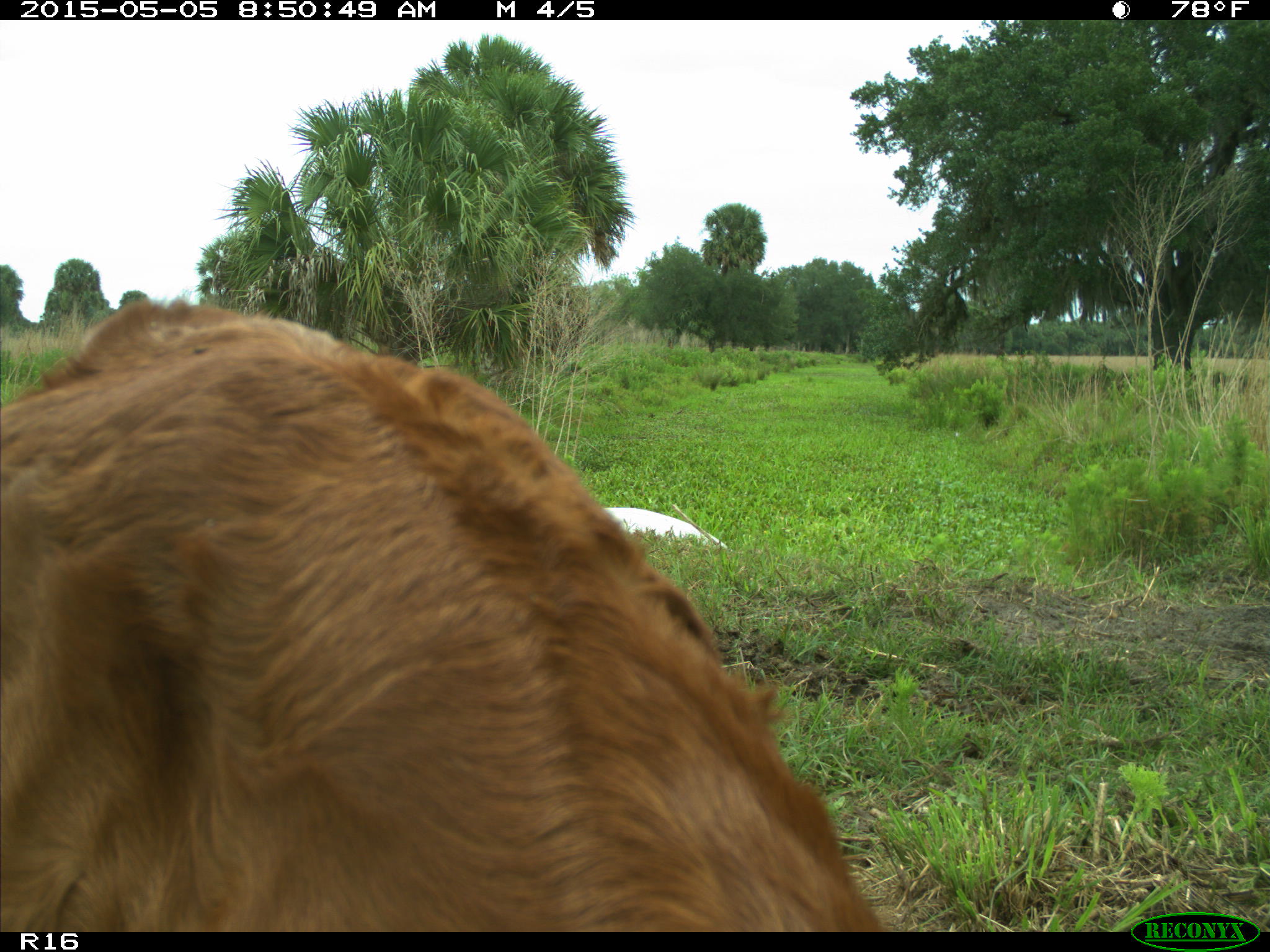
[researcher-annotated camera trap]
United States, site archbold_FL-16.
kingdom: Animalia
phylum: Chordata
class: Mammalia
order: Artiodactyla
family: Bovidae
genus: Bos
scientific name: Bos taurus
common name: domestic cow